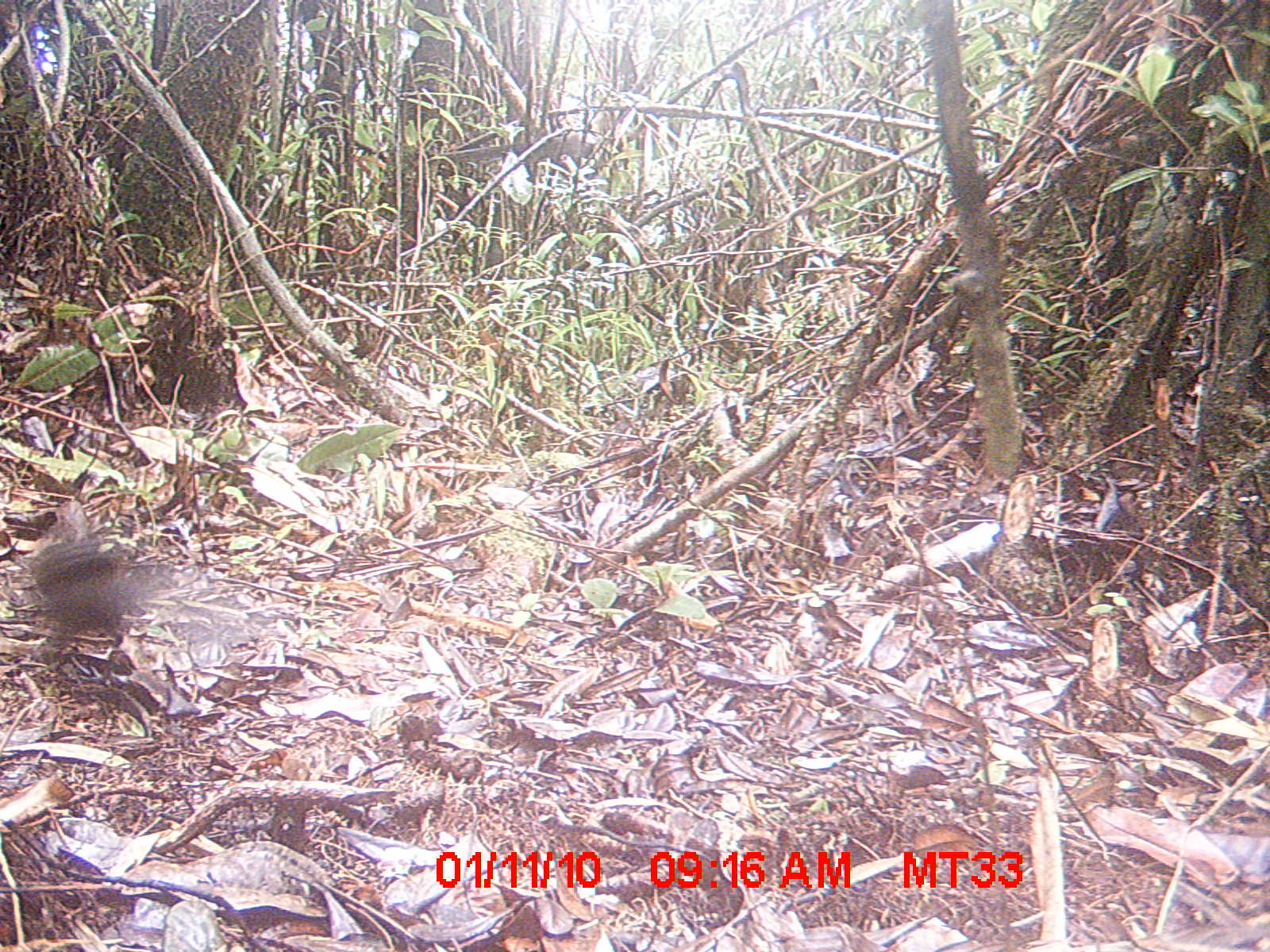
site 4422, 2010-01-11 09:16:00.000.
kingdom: Animalia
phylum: Chordata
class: Aves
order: Cuculiformes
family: Cuculidae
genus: Coua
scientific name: Coua serriana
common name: red-breasted coua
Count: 1.